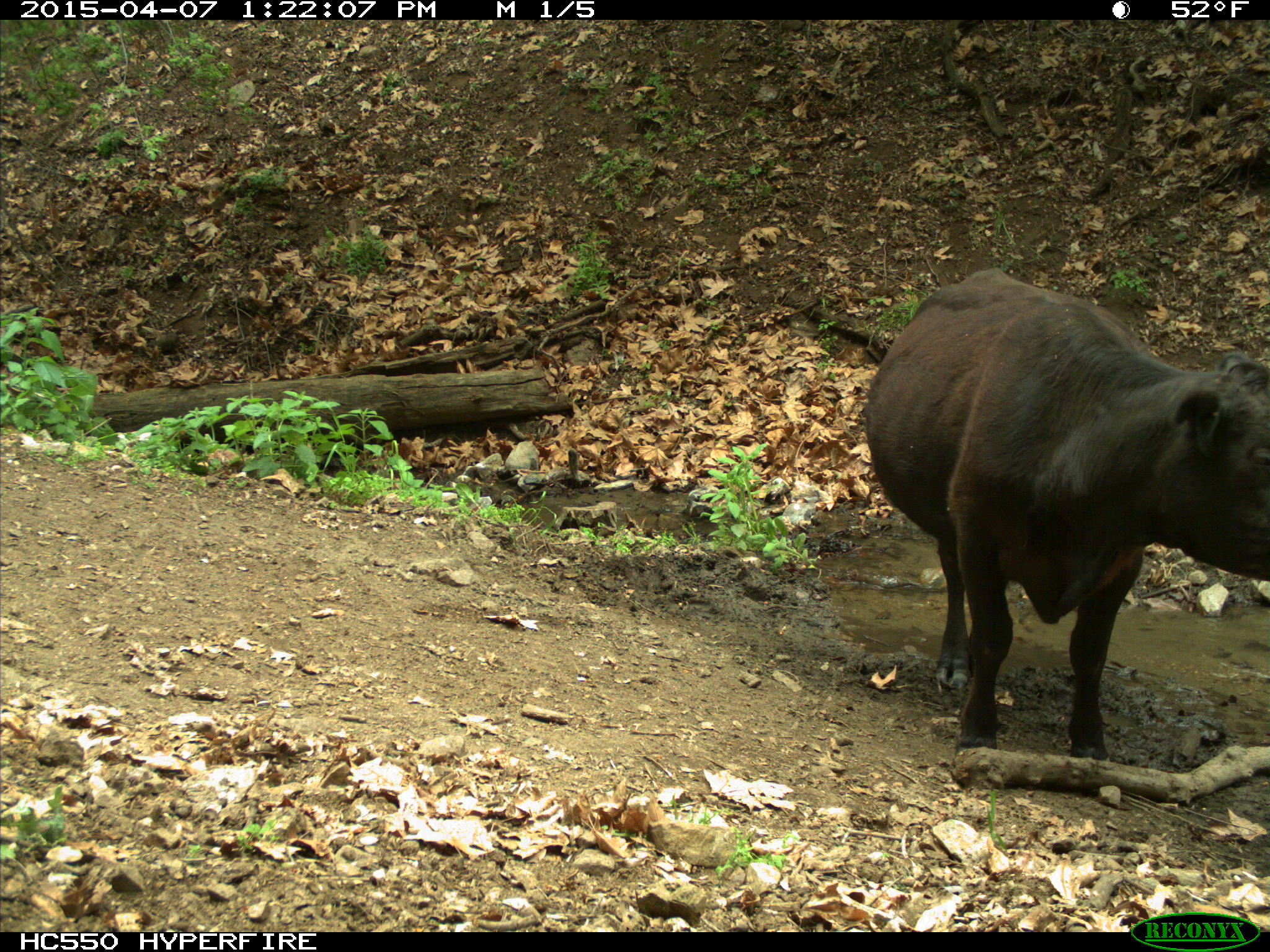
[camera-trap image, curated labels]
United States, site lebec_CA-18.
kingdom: Animalia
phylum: Chordata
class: Mammalia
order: Artiodactyla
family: Bovidae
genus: Bos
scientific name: Bos taurus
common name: domestic cow